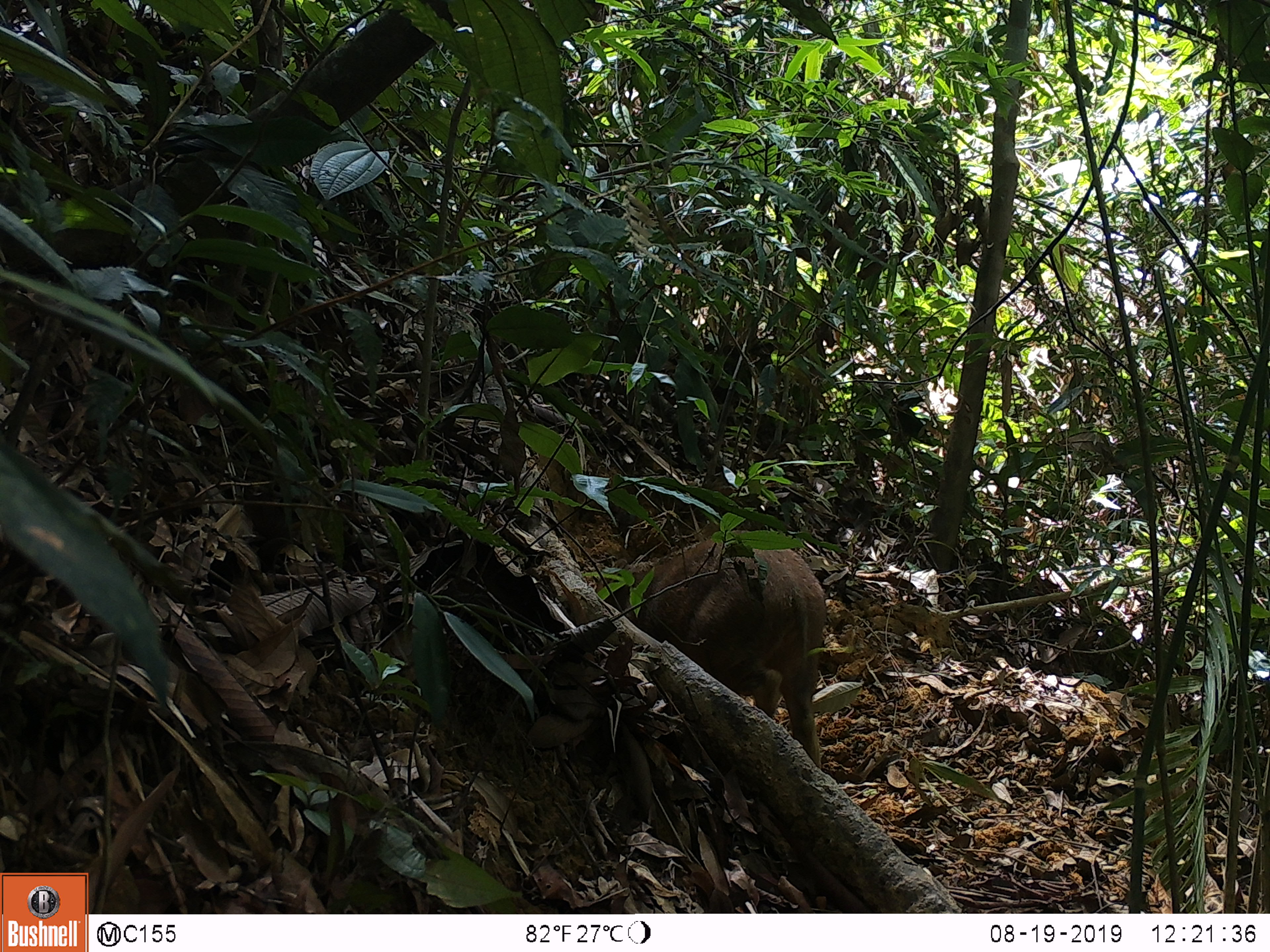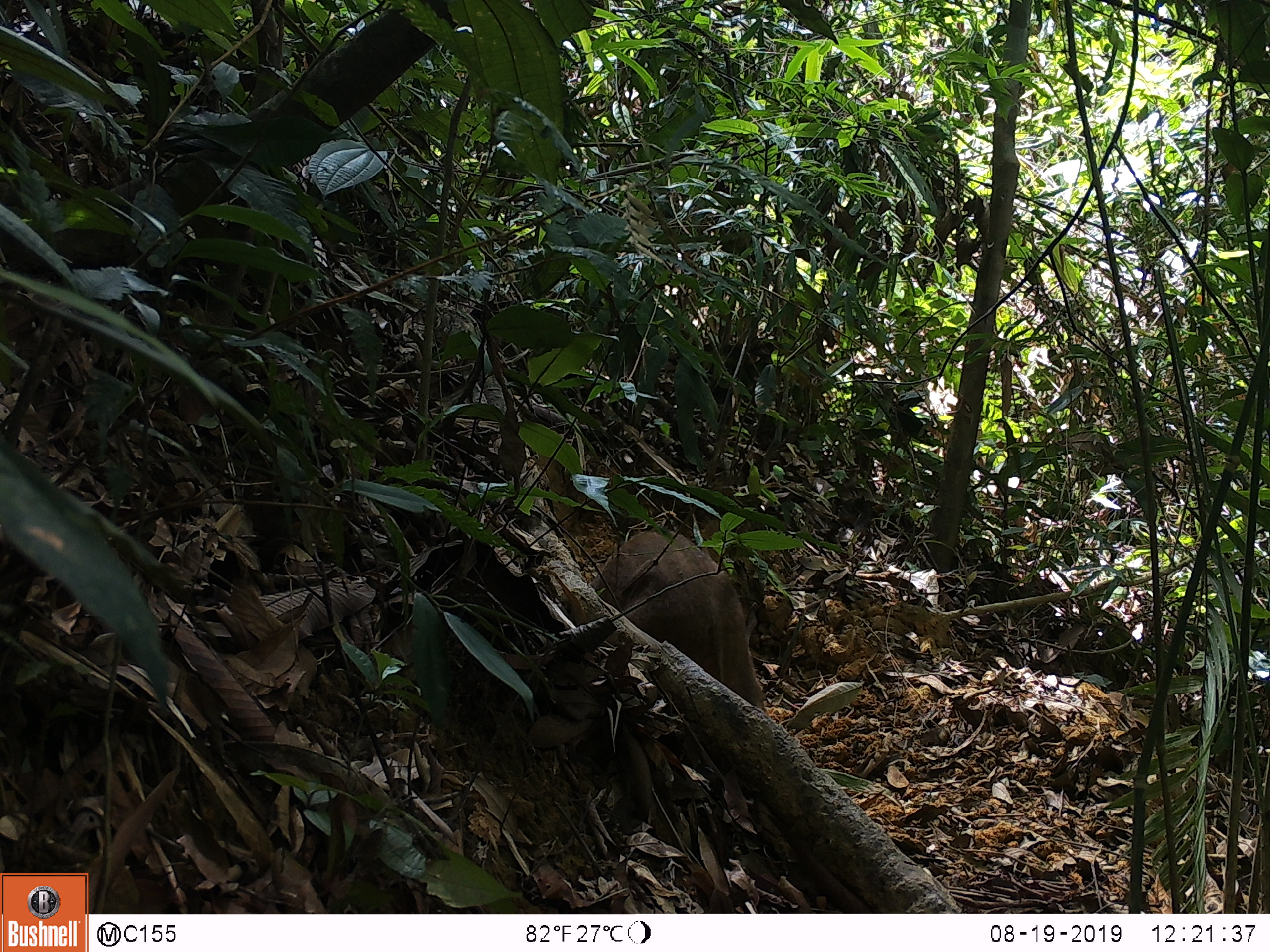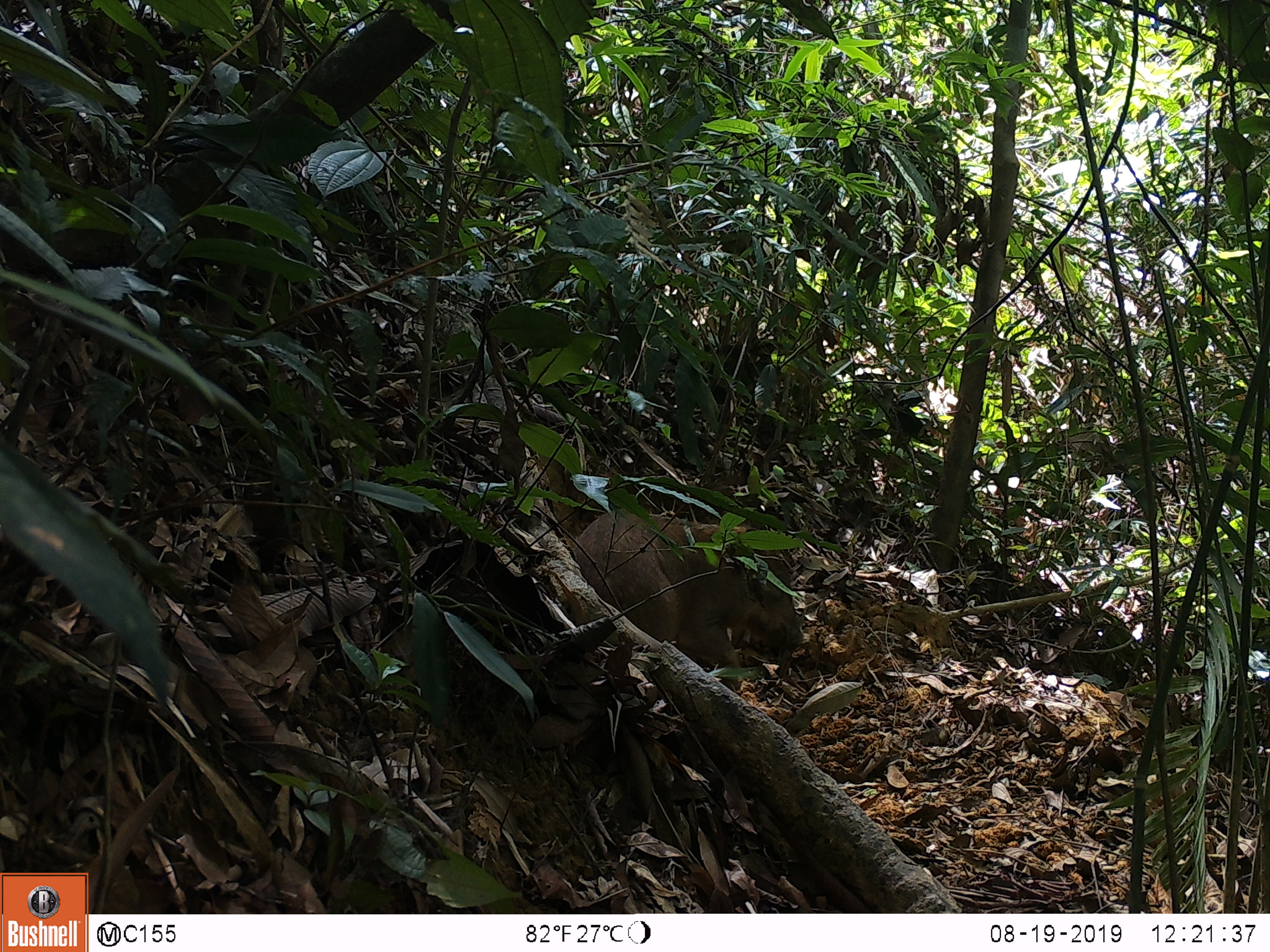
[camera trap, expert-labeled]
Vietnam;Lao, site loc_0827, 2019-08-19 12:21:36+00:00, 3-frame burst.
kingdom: Animalia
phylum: Chordata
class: Mammalia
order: Artiodactyla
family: Suidae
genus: Sus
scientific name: Sus scrofa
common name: eurasian wild pig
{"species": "eurasian wild pig (Sus scrofa)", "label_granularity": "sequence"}